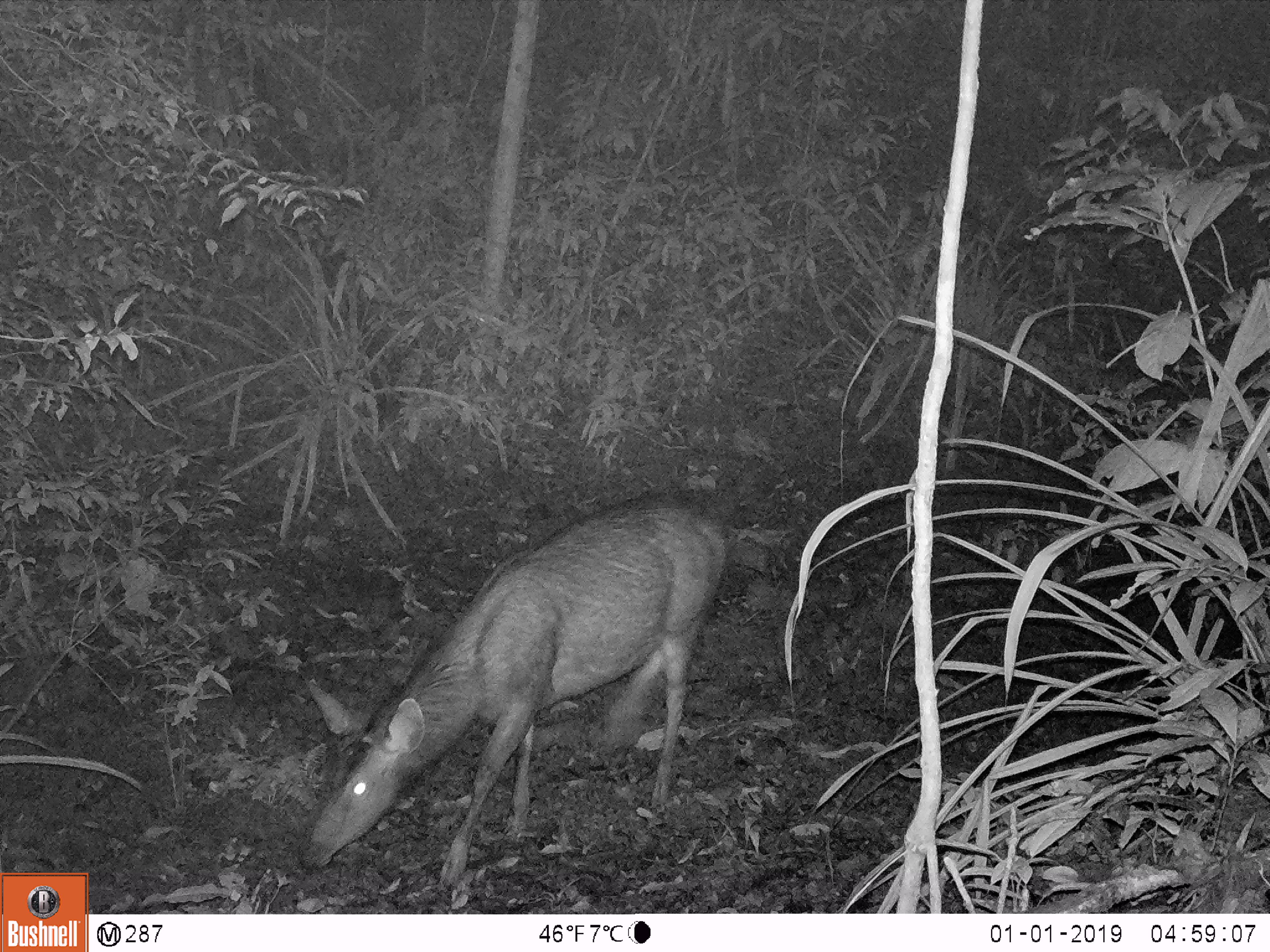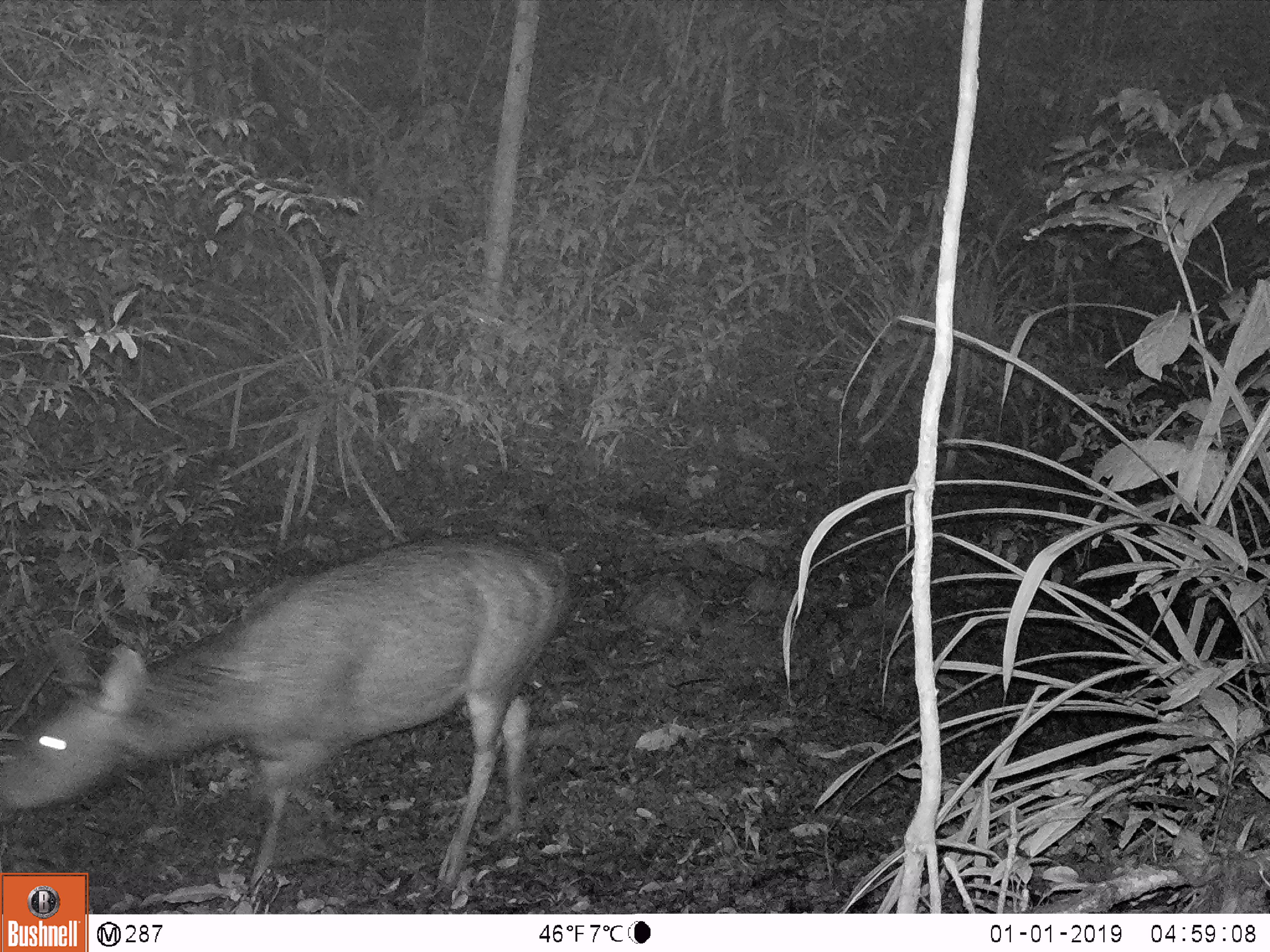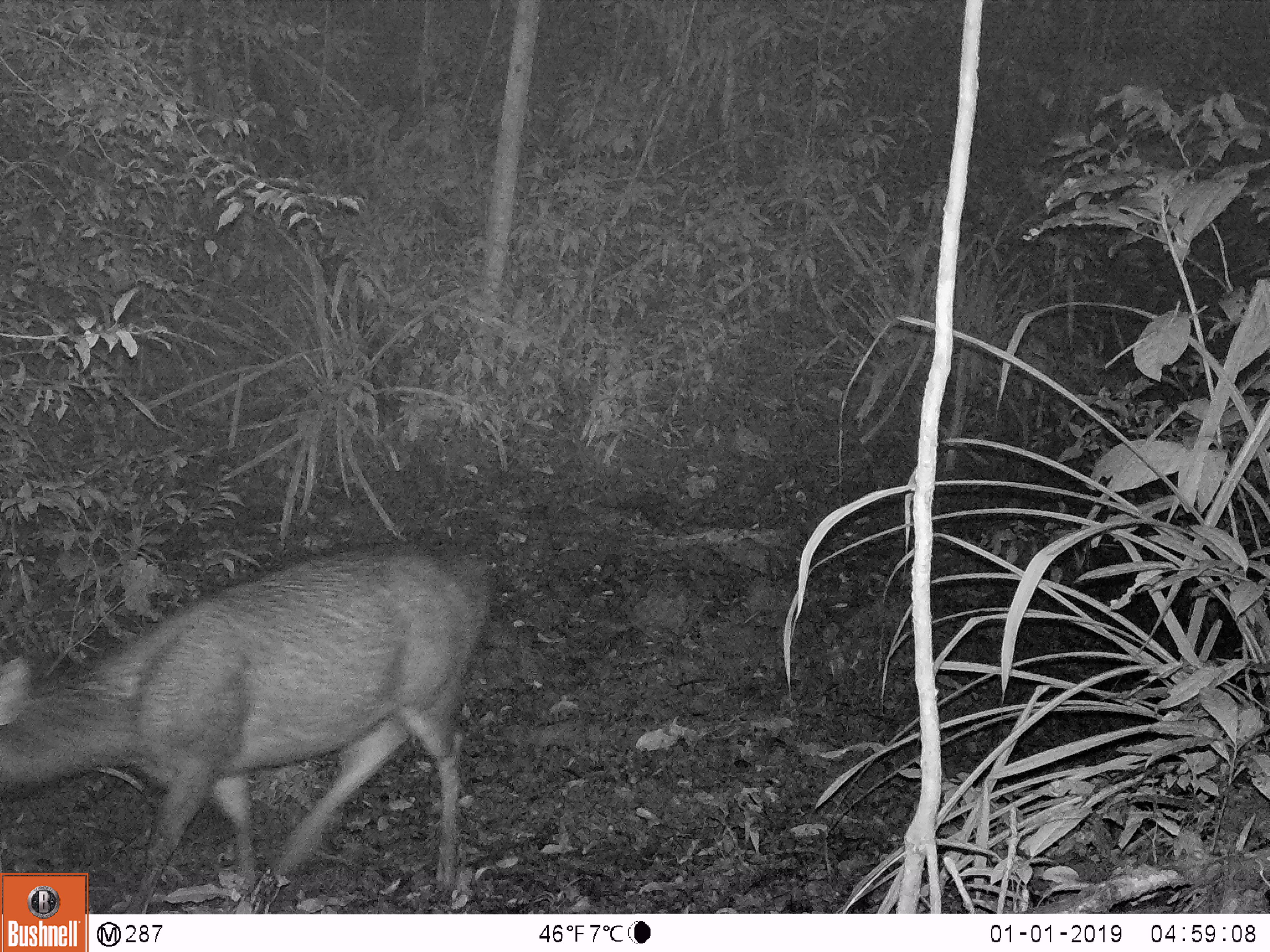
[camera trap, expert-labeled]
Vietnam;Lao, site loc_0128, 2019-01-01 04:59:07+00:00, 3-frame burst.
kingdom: Animalia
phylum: Chordata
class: Mammalia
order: Artiodactyla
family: Cervidae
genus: Rusa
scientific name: Rusa unicolor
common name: sambar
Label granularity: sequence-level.